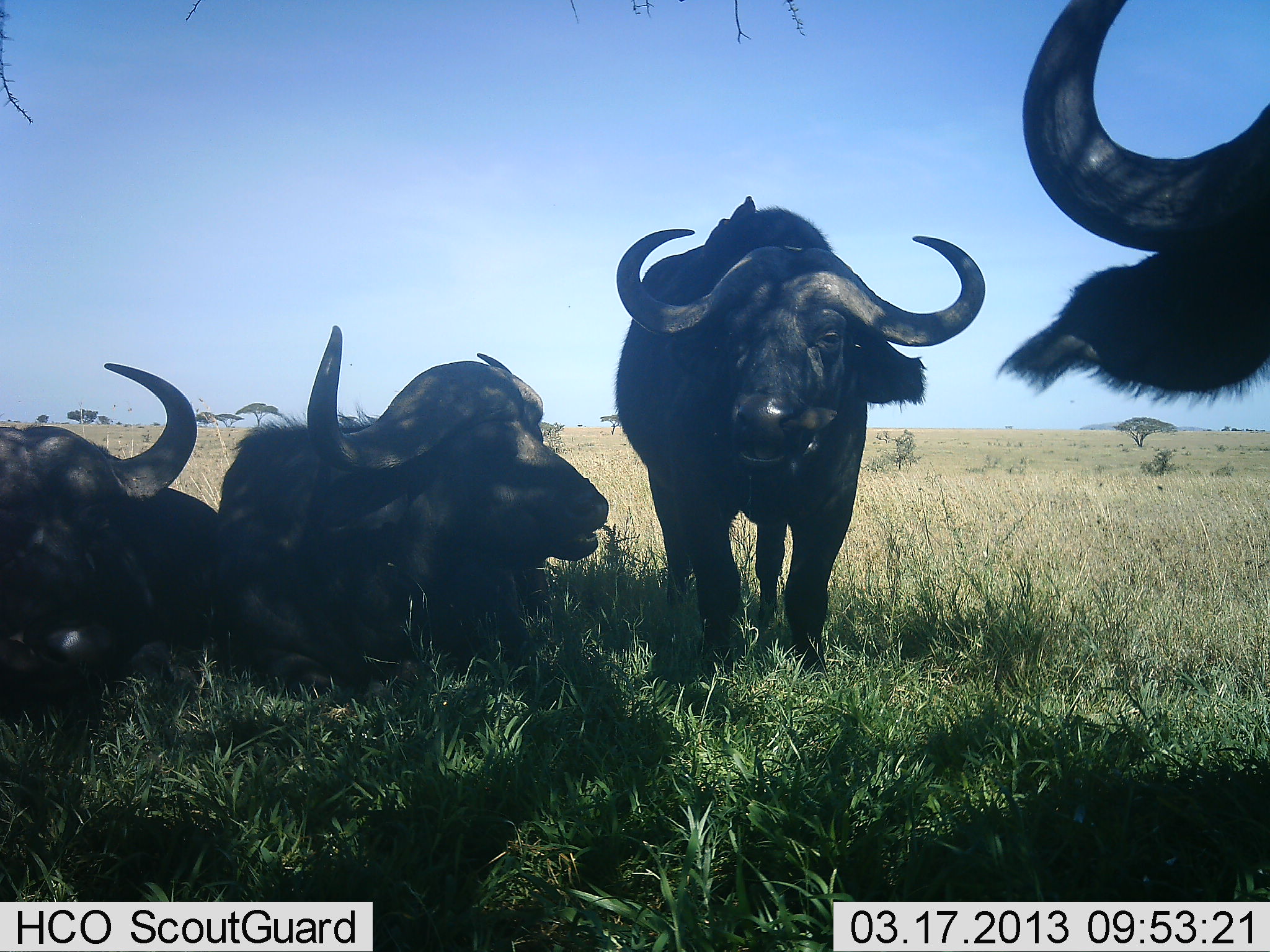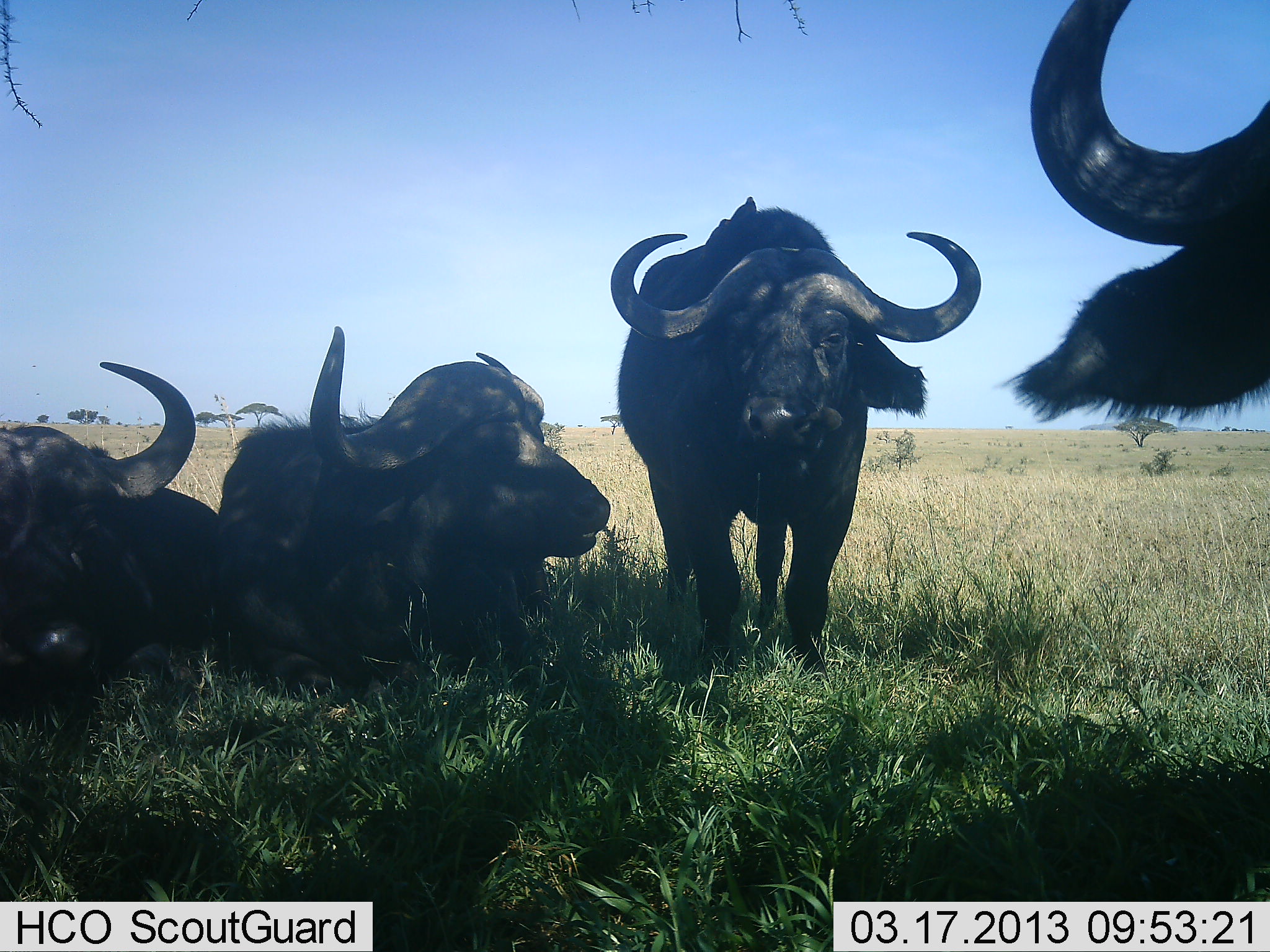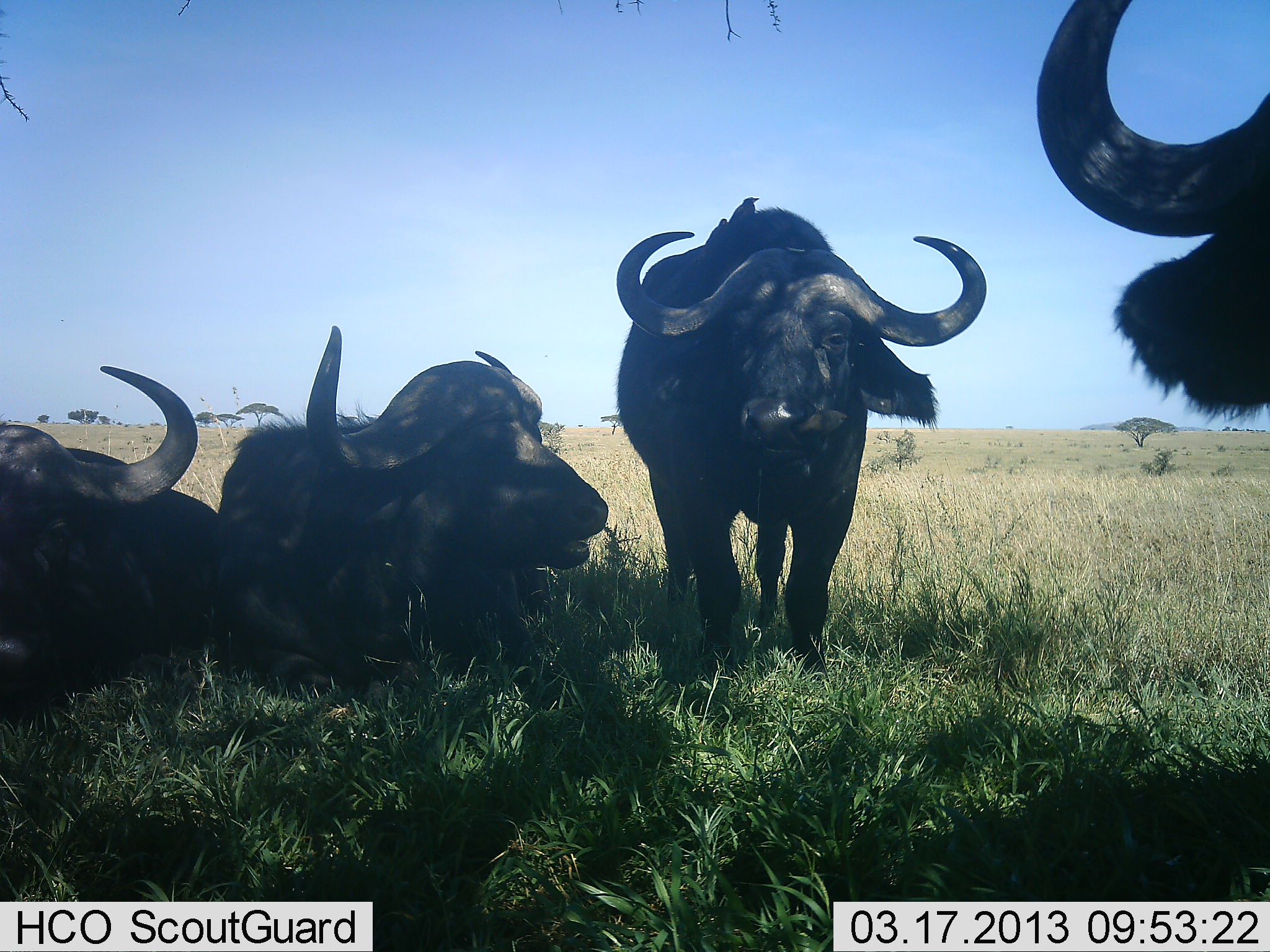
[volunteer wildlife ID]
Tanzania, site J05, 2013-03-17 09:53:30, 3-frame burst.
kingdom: Animalia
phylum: Chordata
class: Mammalia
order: Artiodactyla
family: Bovidae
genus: Syncerus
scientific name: Syncerus caffer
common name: cape buffalo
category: buffalo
Buffalo (cape buffalo) (Syncerus caffer), count 4. Behavior (volunteer vote fractions): standing 64%, resting 98%, moving 0%, interacting 9%. Young present (vote fraction): 2%. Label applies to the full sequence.